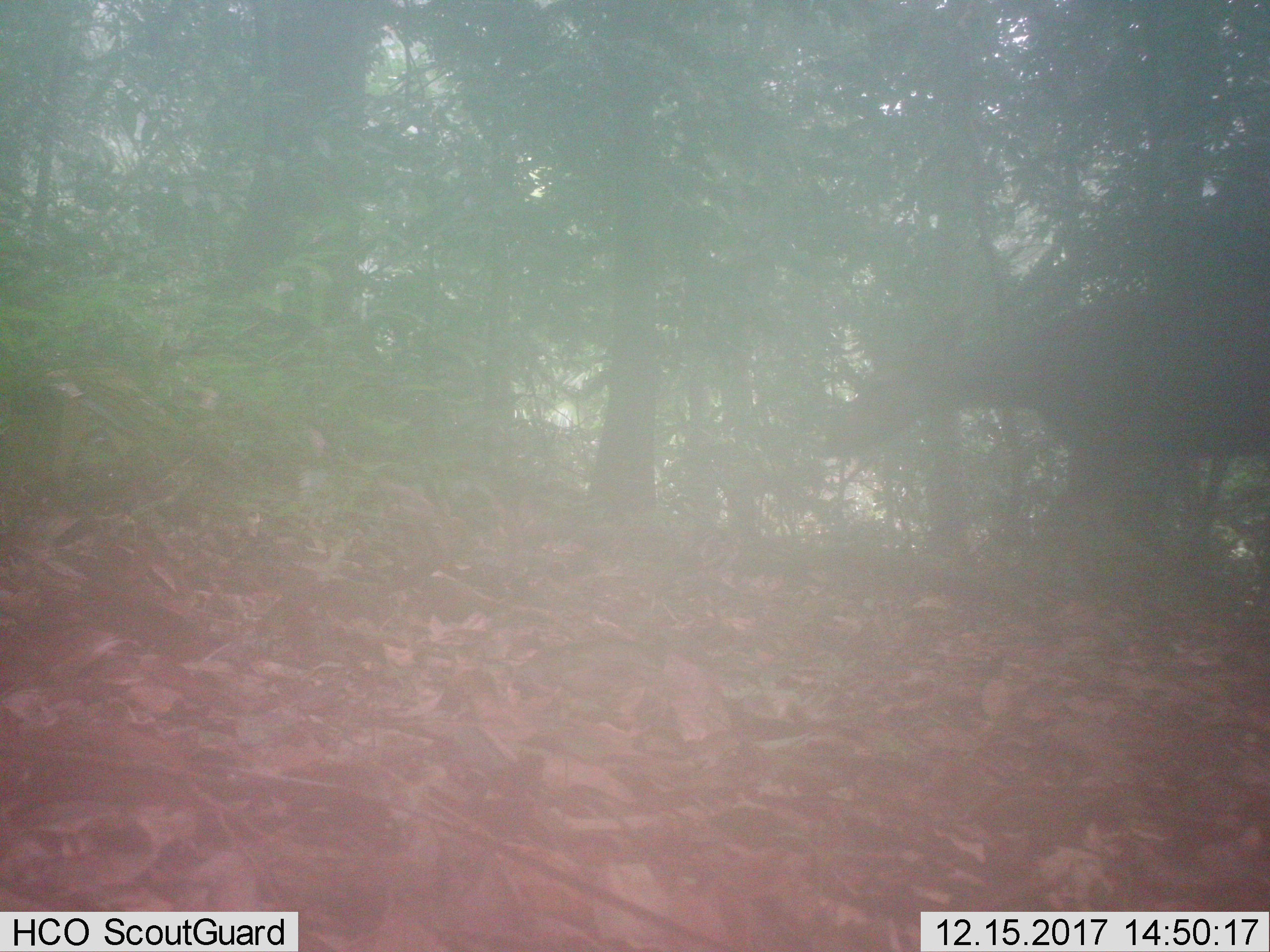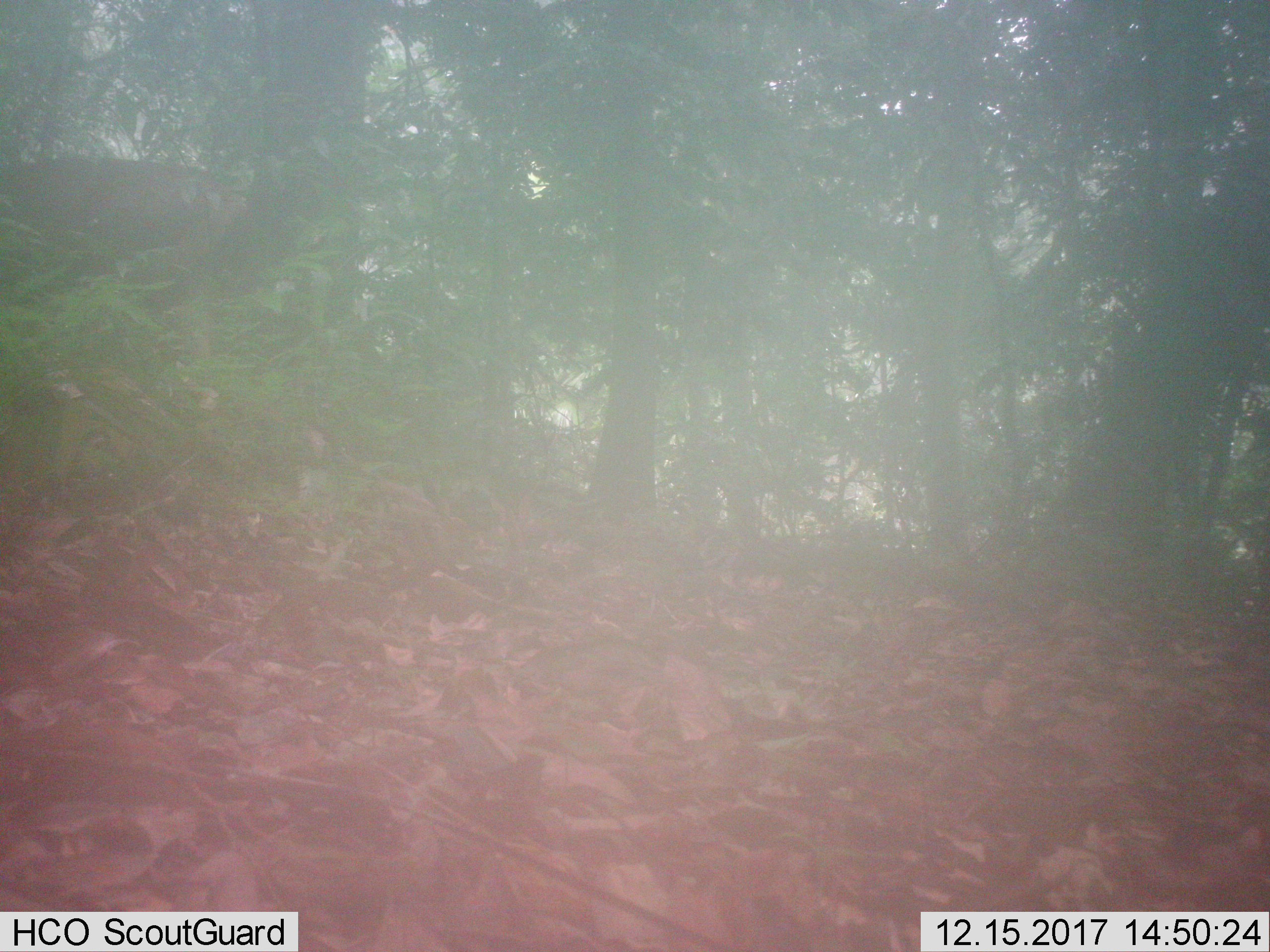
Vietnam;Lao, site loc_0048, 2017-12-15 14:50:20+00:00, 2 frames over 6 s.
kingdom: Animalia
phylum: Chordata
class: Mammalia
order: Artiodactyla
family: Cervidae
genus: Rusa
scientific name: Rusa unicolor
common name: sambar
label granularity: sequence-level